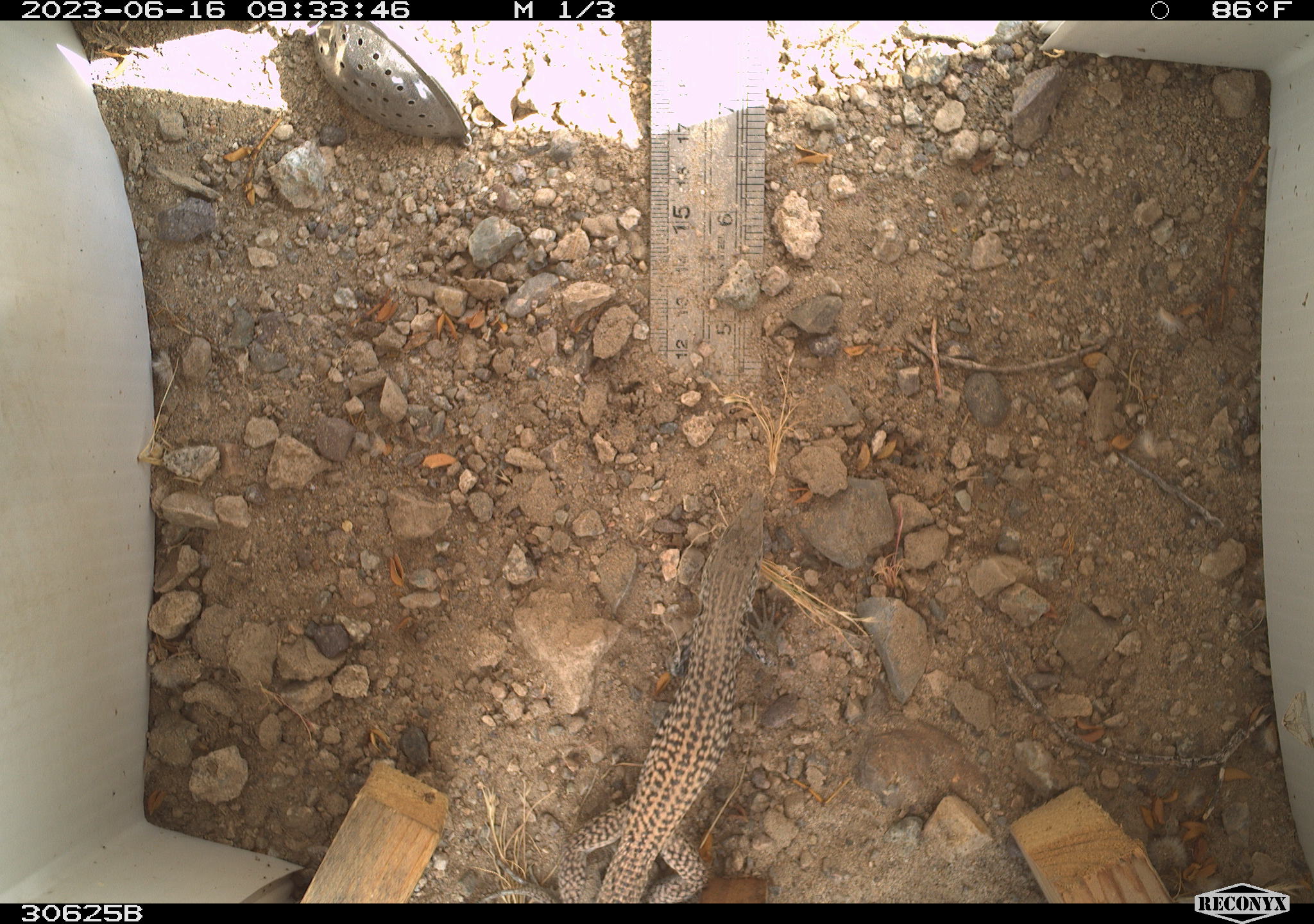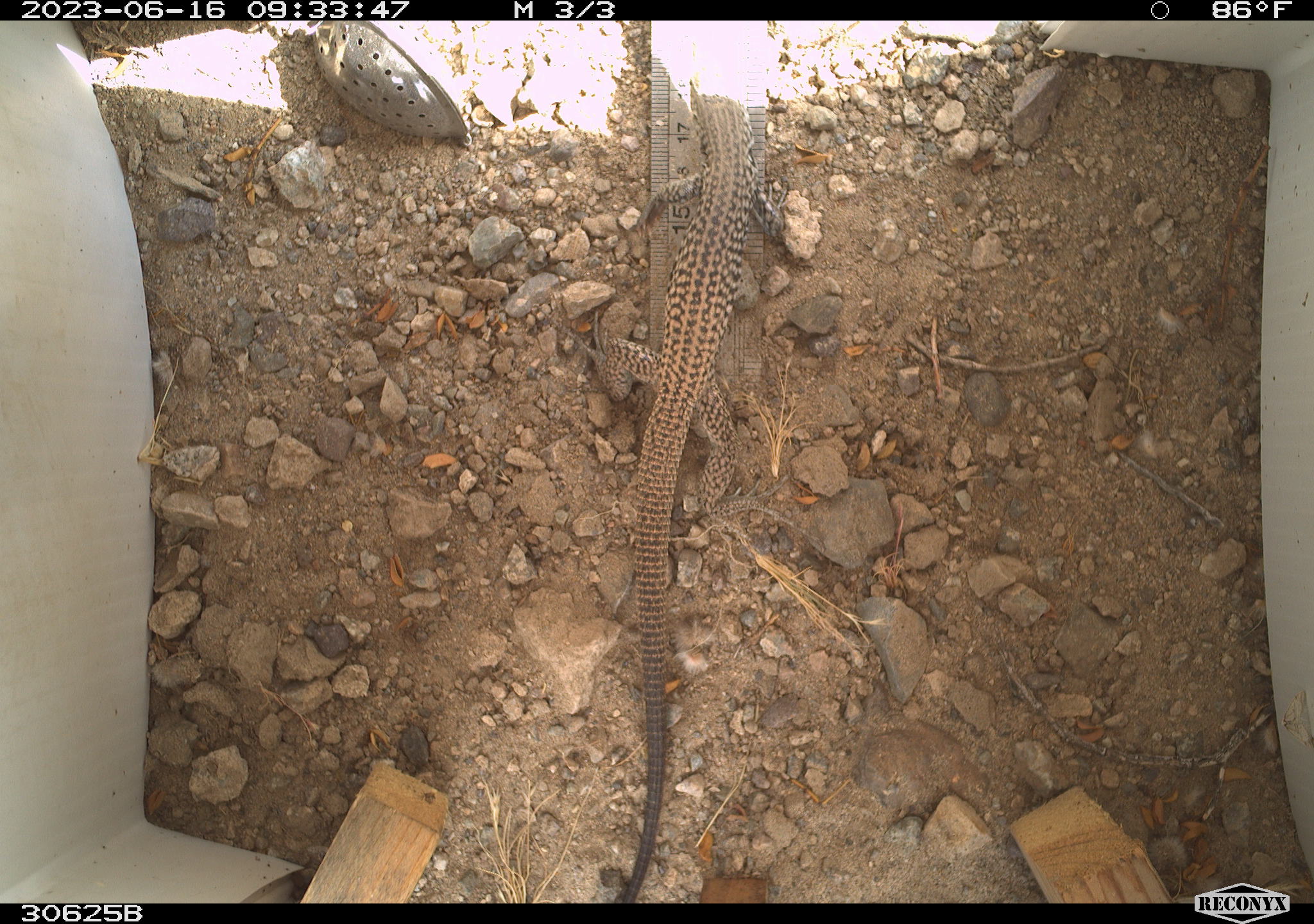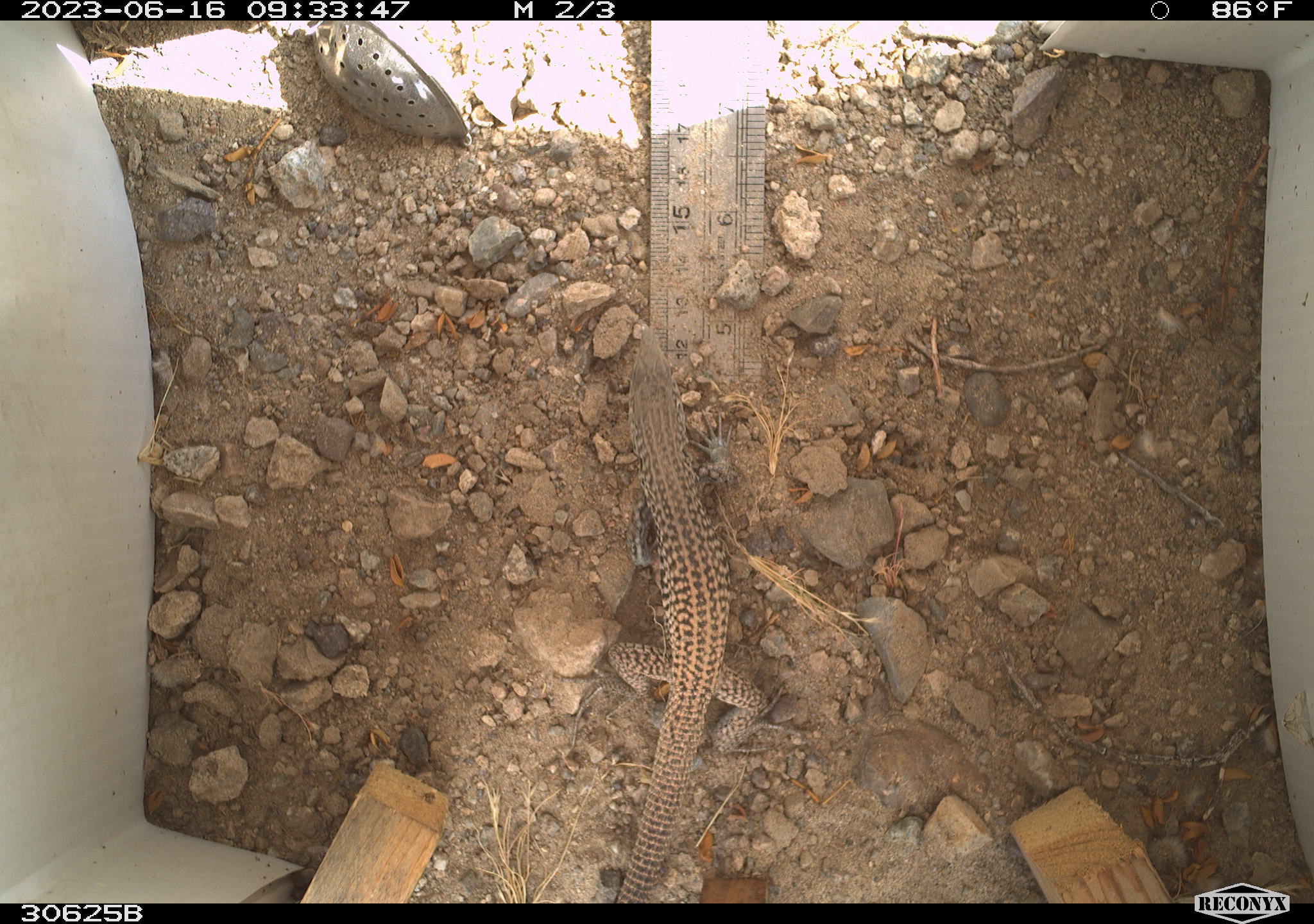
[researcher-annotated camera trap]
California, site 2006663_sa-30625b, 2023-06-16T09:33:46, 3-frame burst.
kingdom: Animalia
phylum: Chordata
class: Reptilia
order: Squamata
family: Teiidae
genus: Aspidoscelis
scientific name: Aspidoscelis tigris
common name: western whiptail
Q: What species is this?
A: Western whiptail (Aspidoscelis tigris).